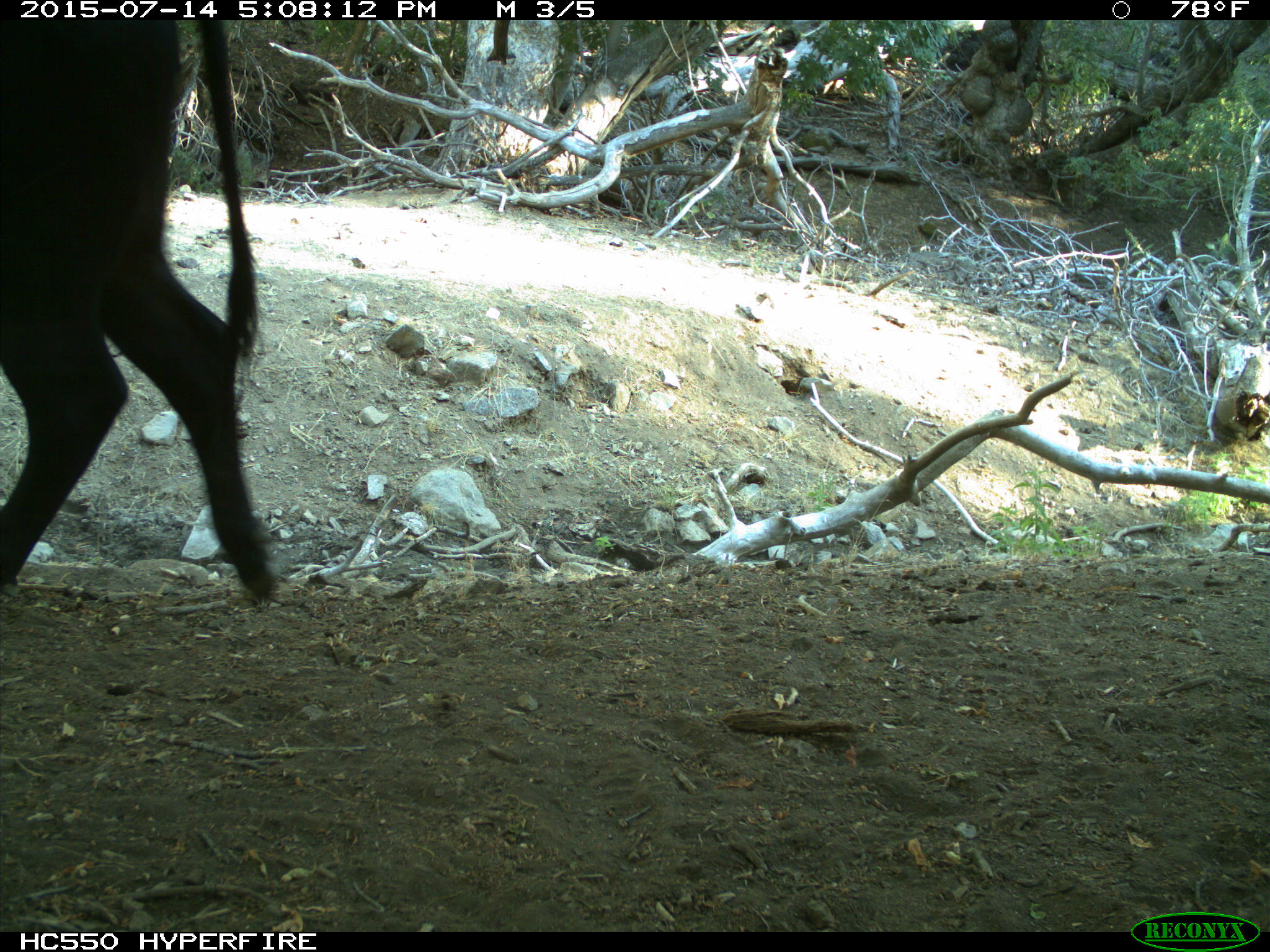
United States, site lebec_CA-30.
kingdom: Animalia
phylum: Chordata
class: Mammalia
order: Artiodactyla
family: Bovidae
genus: Bos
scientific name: Bos taurus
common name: domestic cow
Bos taurus (domestic cow).